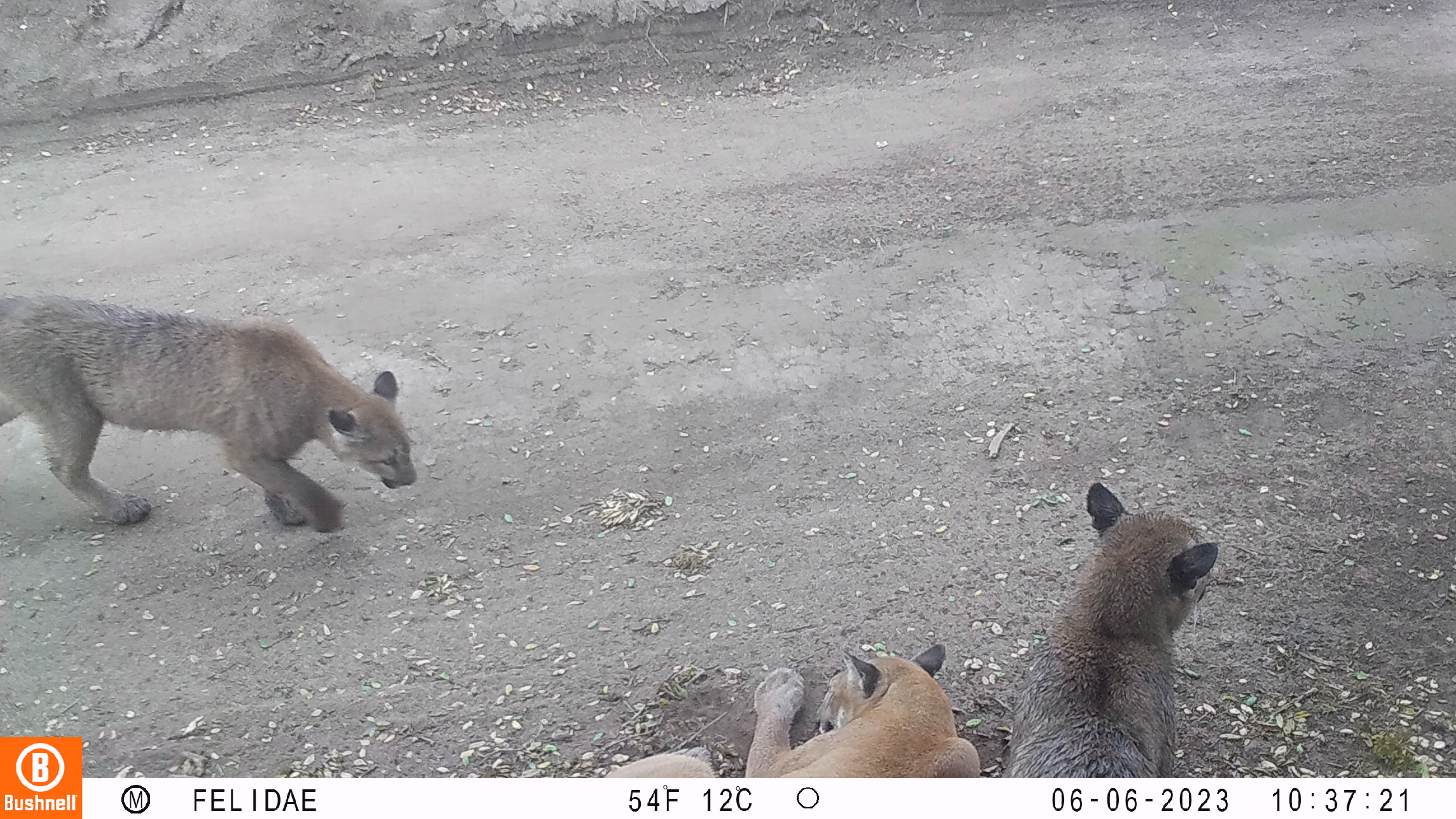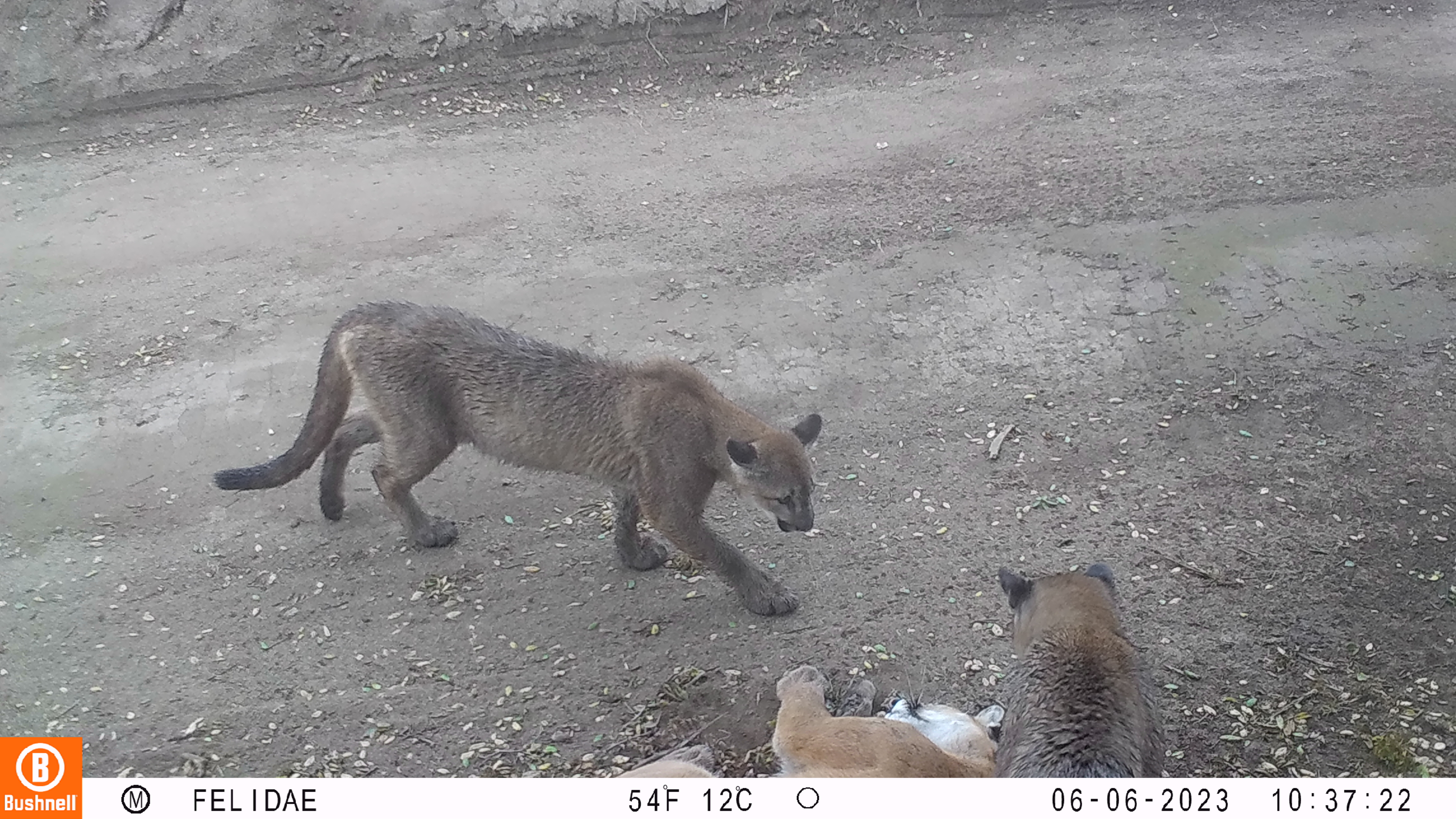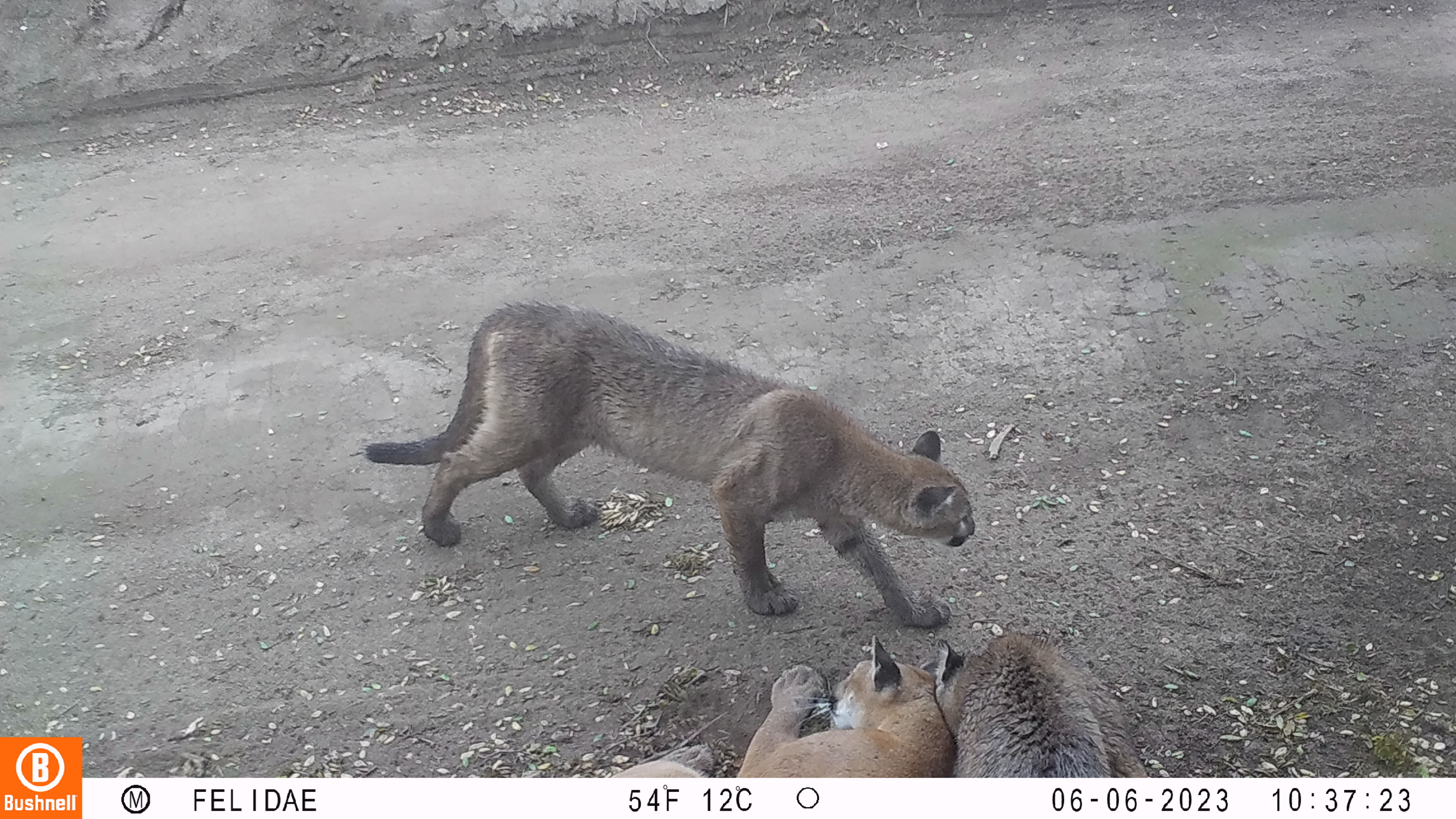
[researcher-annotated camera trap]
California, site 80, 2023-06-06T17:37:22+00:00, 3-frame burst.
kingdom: Animalia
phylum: Chordata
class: Mammalia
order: Carnivora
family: Felidae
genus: Puma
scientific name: Puma concolor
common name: puma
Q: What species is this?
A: Puma (Puma concolor).